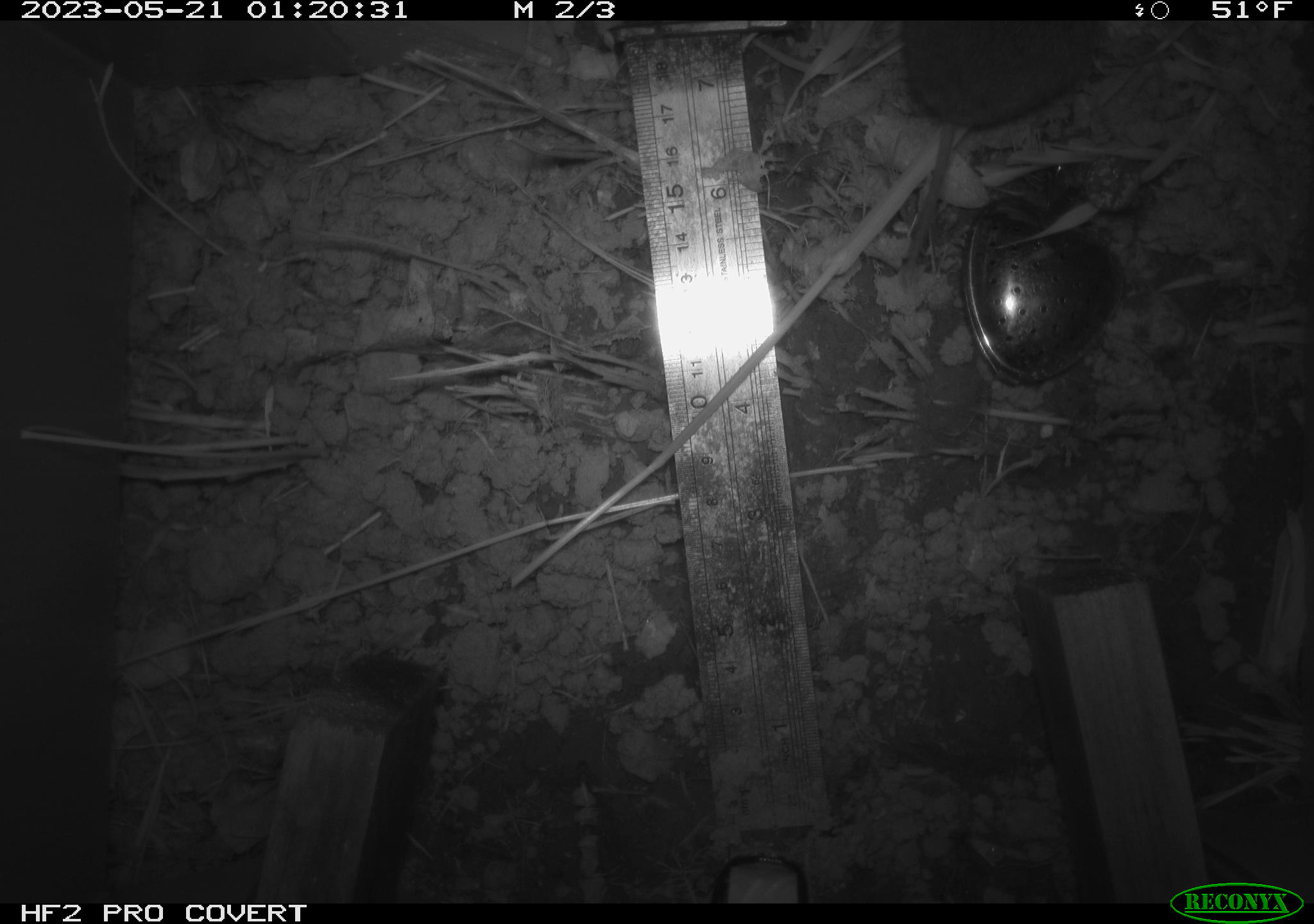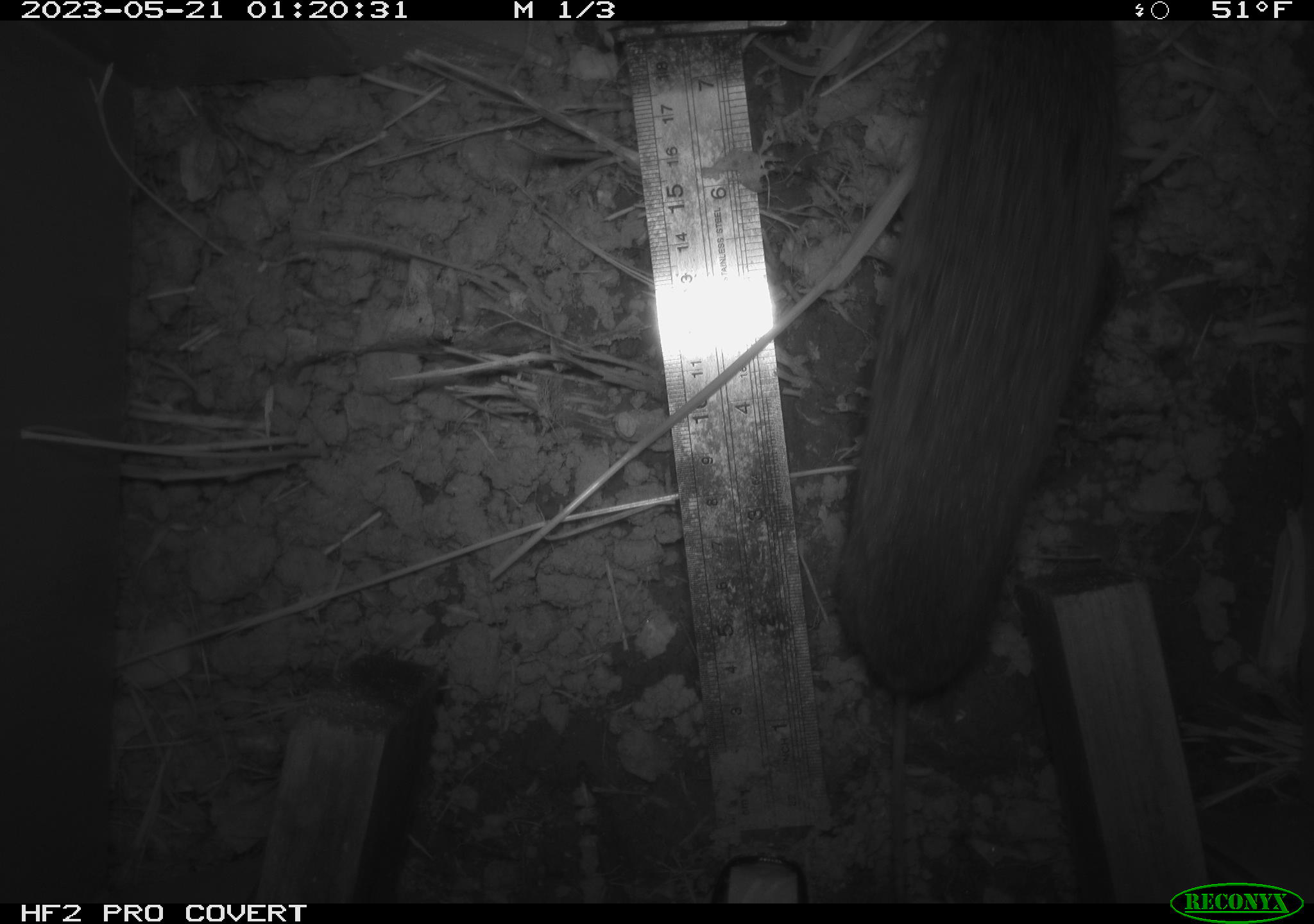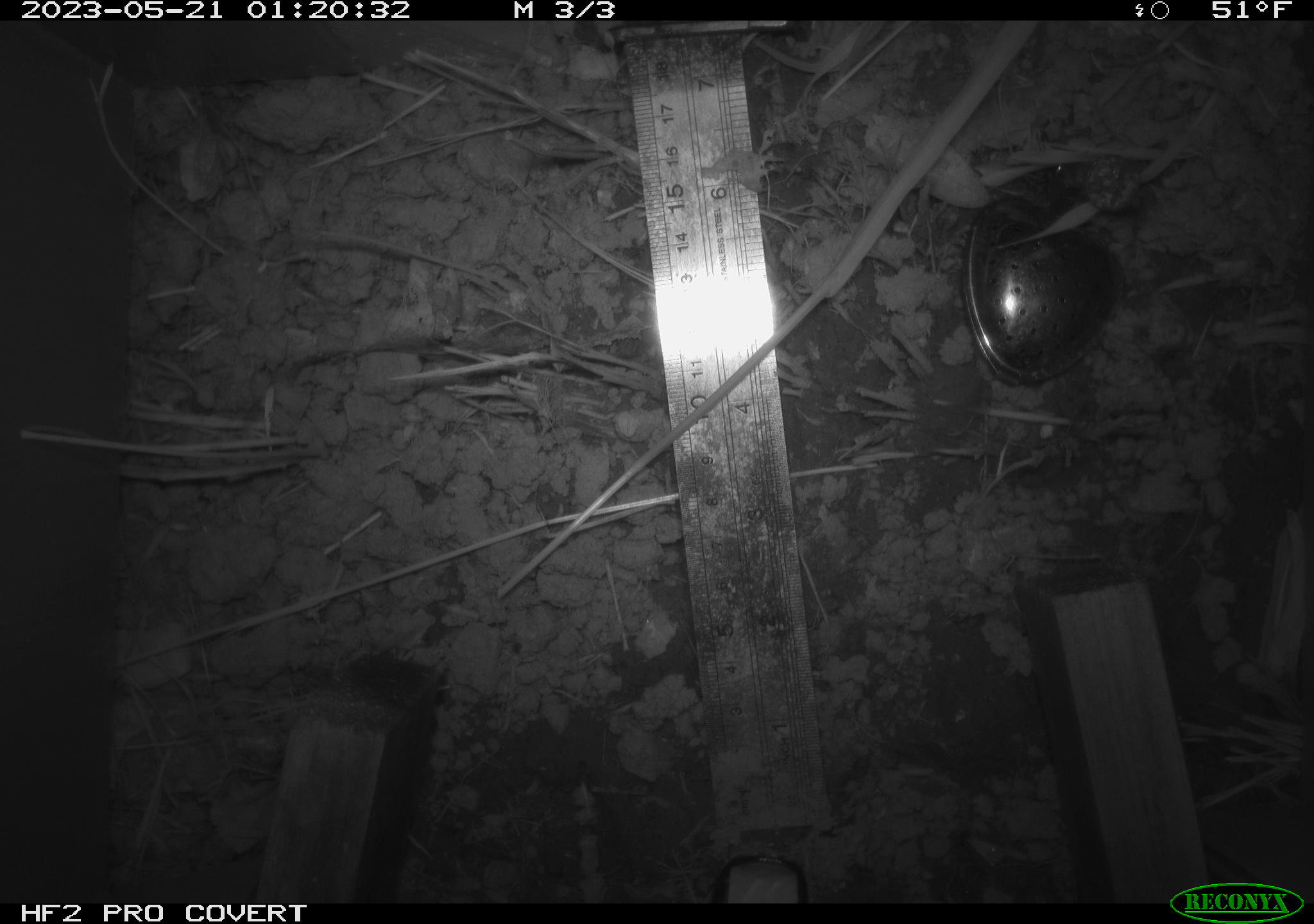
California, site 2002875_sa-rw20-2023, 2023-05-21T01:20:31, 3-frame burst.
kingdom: Animalia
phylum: Chordata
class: Mammalia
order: Rodentia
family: Cricetidae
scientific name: Arvicolinae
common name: voles, lemmings, and muskrats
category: arvicolinae subfamily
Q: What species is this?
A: Arvicolinae subfamily (voles, lemmings, and muskrats) (Arvicolinae).